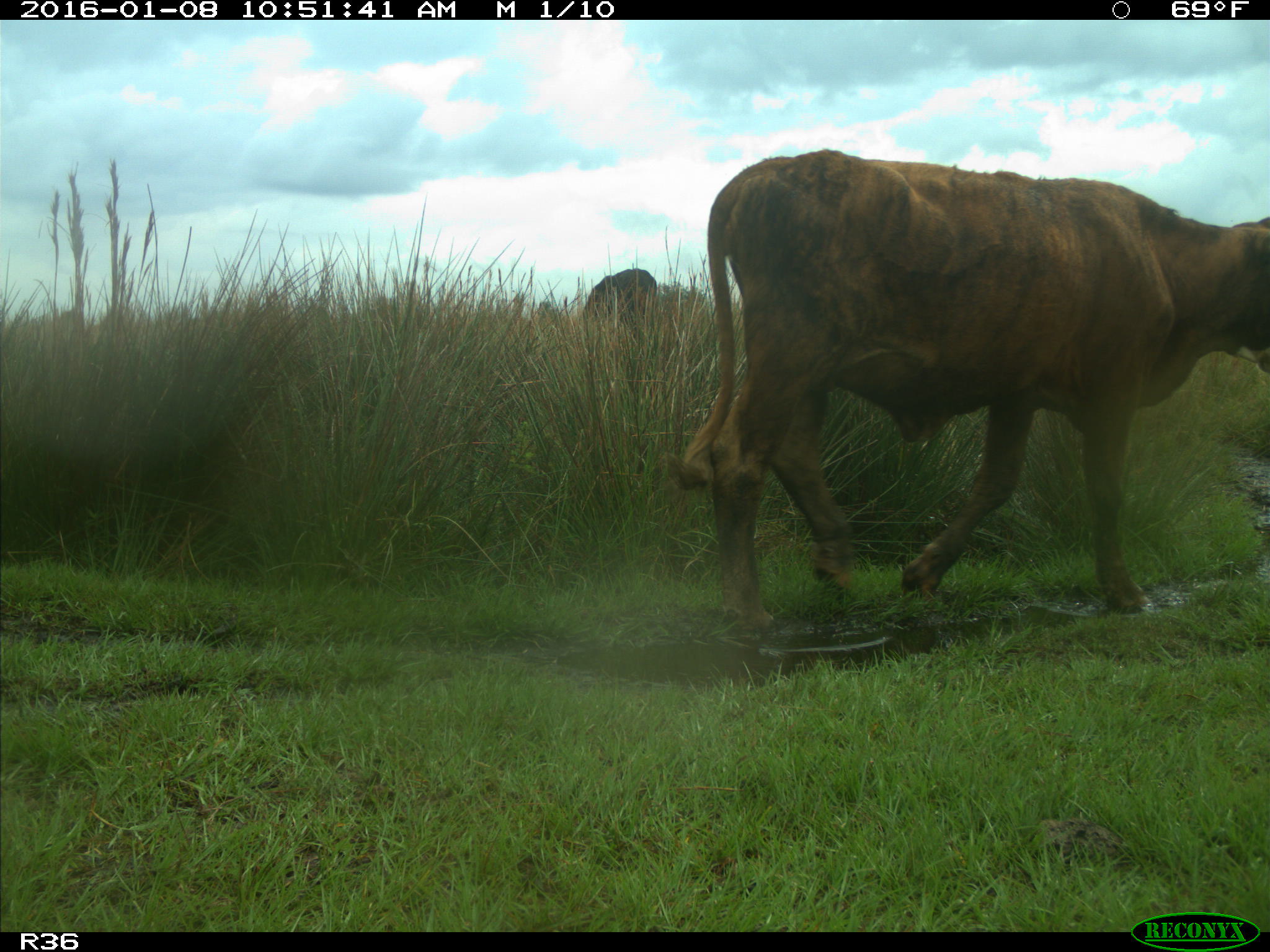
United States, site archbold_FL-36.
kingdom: Animalia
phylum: Chordata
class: Mammalia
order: Artiodactyla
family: Bovidae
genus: Bos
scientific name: Bos taurus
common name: domestic cow